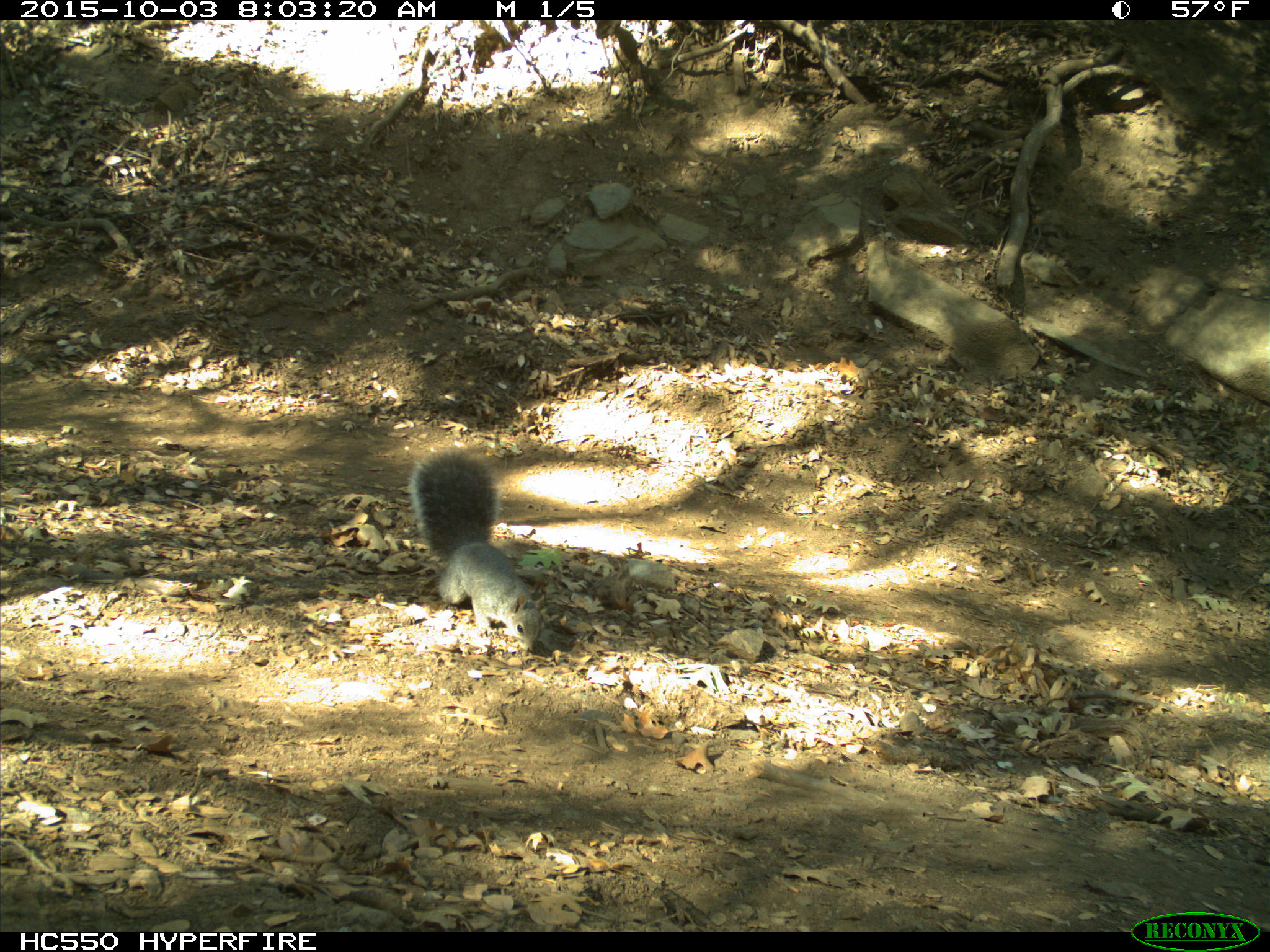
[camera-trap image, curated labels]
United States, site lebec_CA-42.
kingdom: Animalia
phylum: Chordata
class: Mammalia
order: Rodentia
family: Sciuridae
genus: Sciurus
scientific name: Sciurus carolinensis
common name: eastern gray squirrel